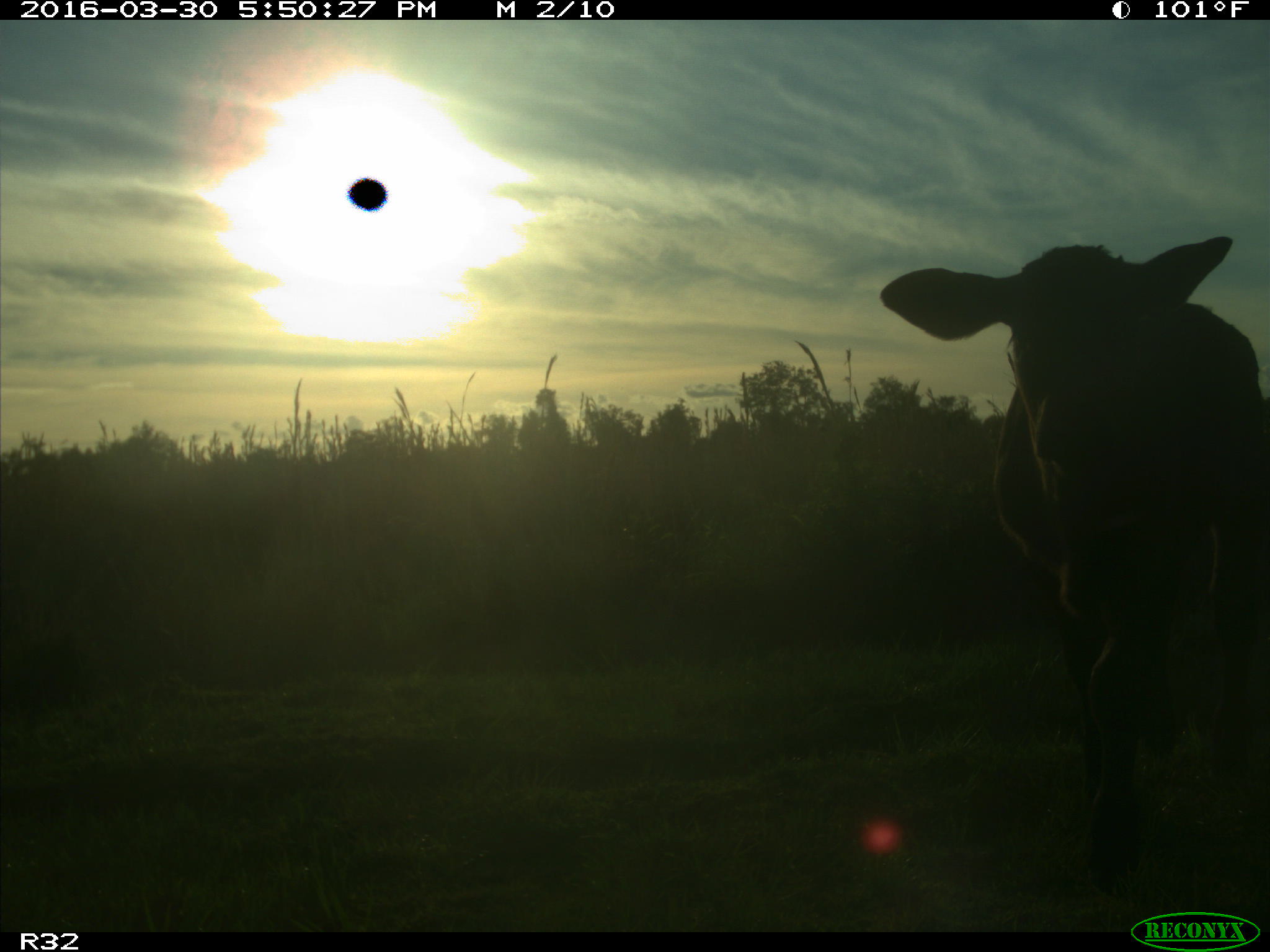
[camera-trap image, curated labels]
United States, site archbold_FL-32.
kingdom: Animalia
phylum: Chordata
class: Mammalia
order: Artiodactyla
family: Bovidae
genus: Bos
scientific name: Bos taurus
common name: domestic cow